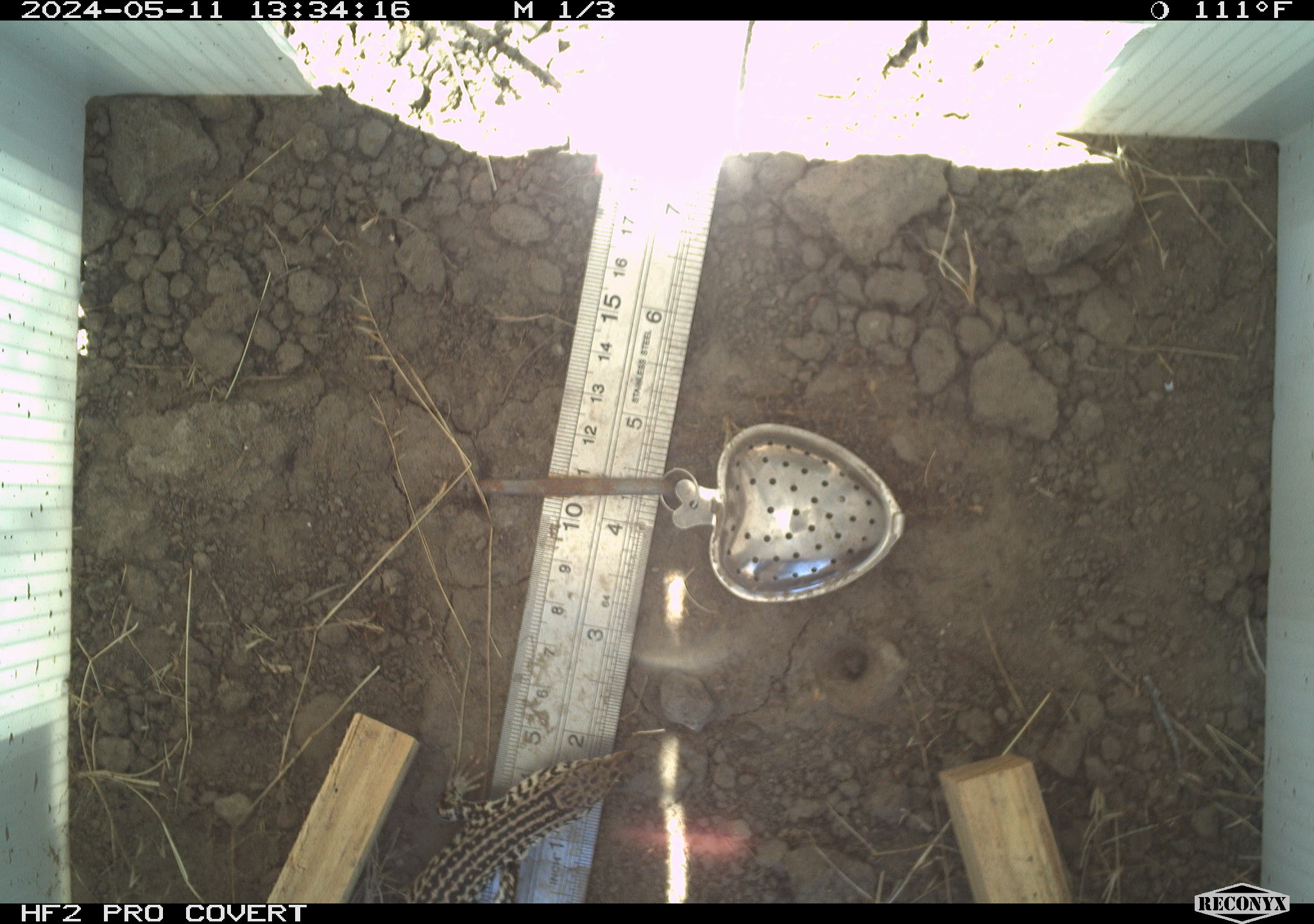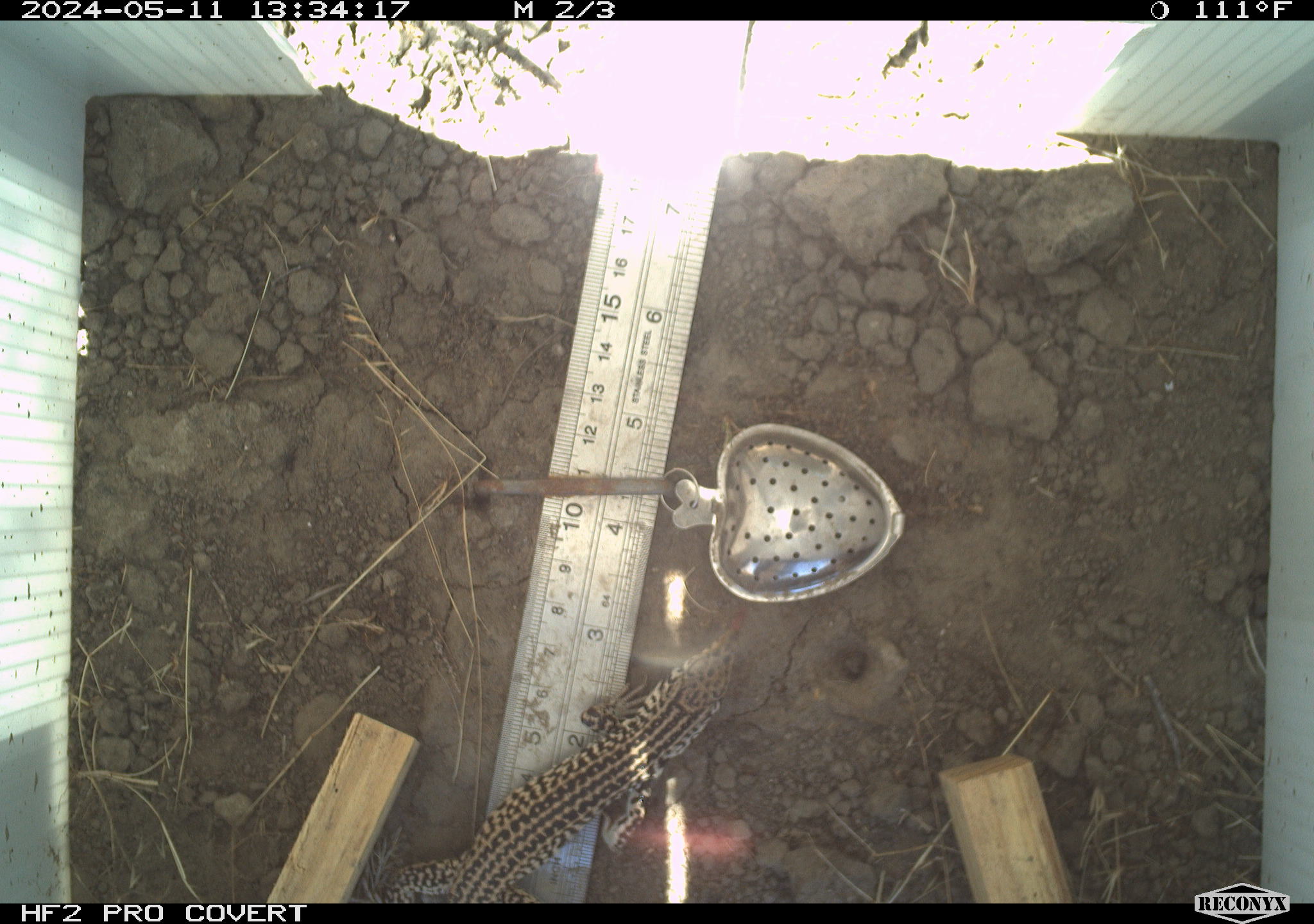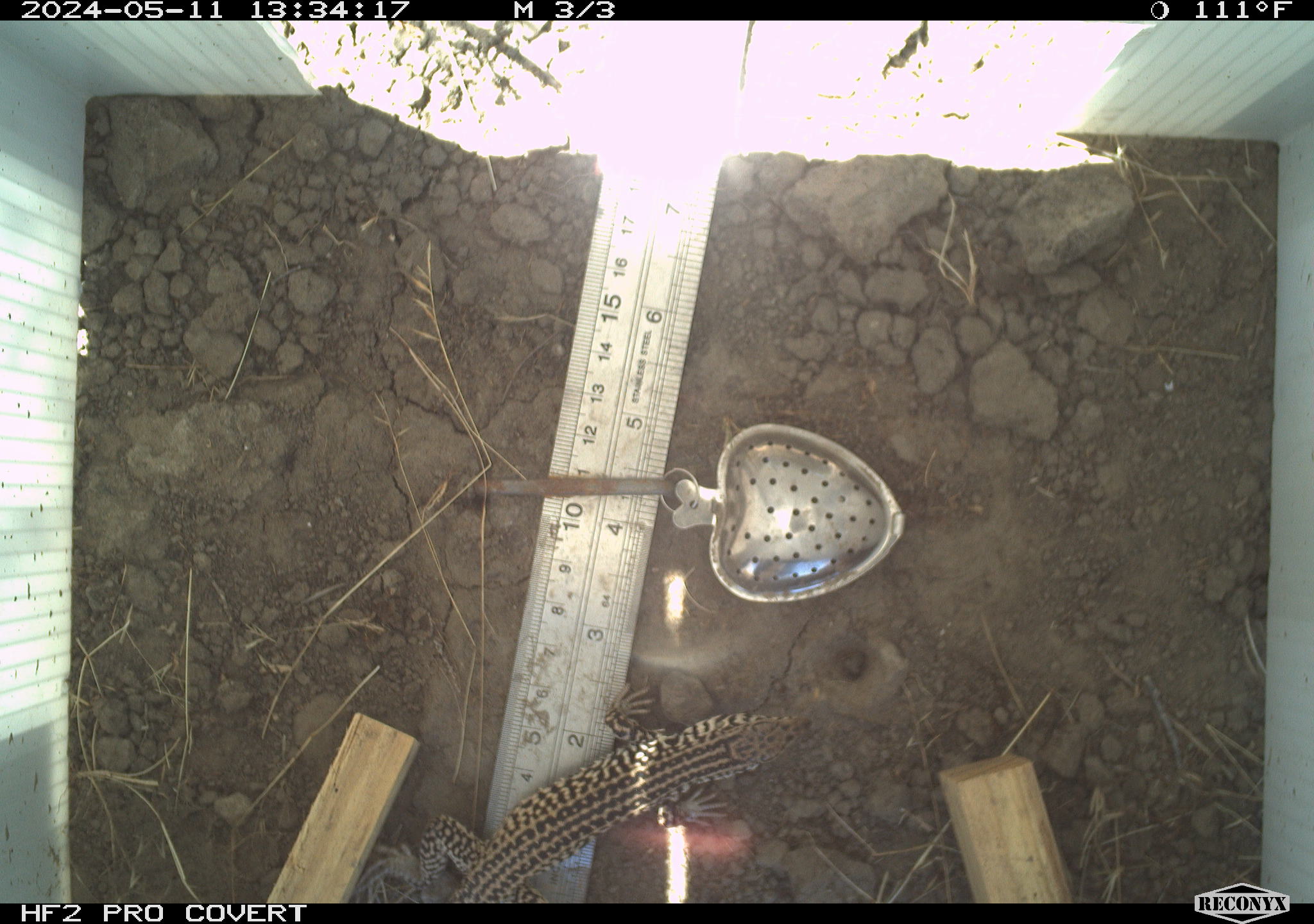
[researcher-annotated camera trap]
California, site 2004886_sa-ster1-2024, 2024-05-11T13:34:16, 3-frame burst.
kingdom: Animalia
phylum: Chordata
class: Reptilia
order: Squamata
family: Teiidae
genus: Aspidoscelis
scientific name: Aspidoscelis tigris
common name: western whiptail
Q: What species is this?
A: Western whiptail (Aspidoscelis tigris).